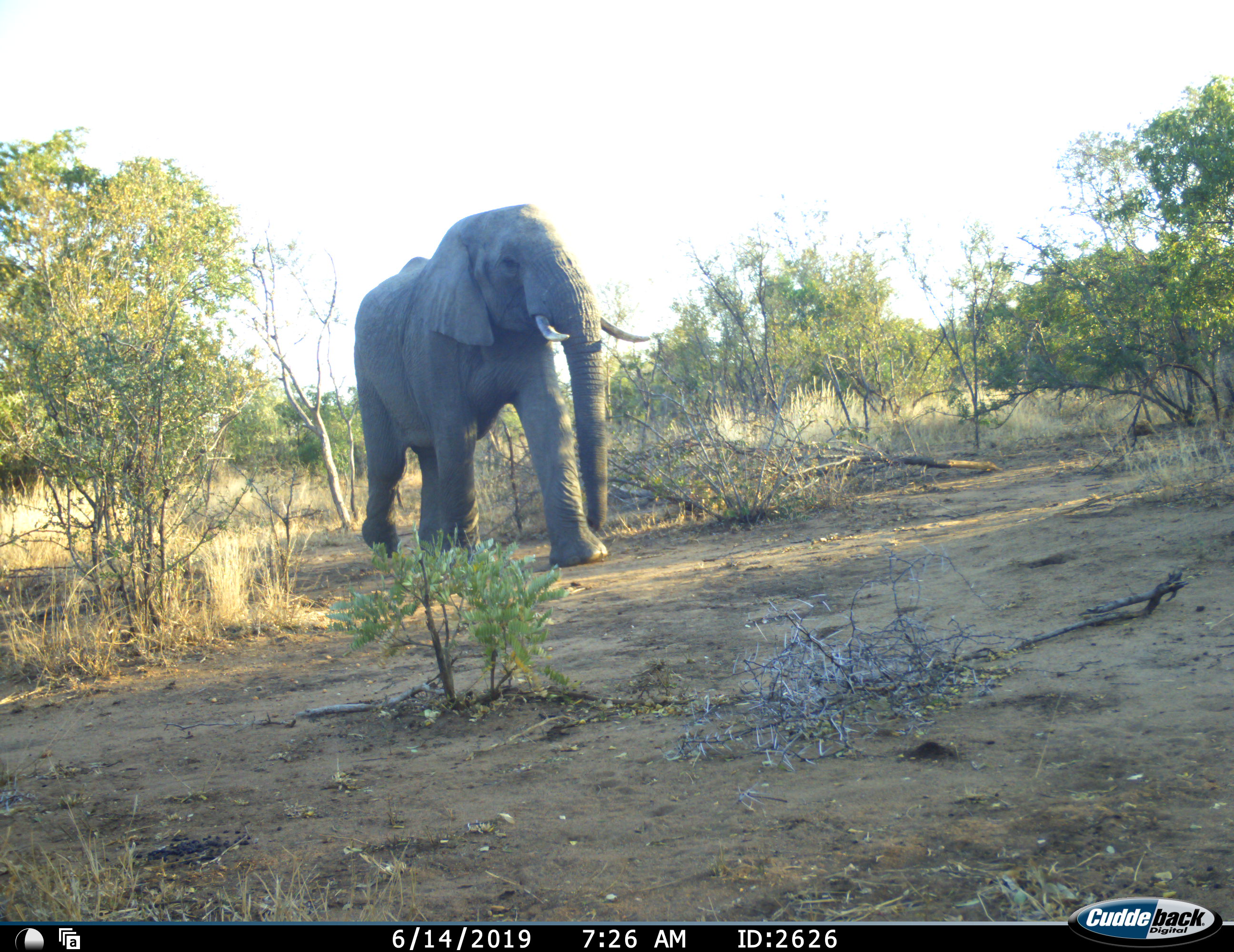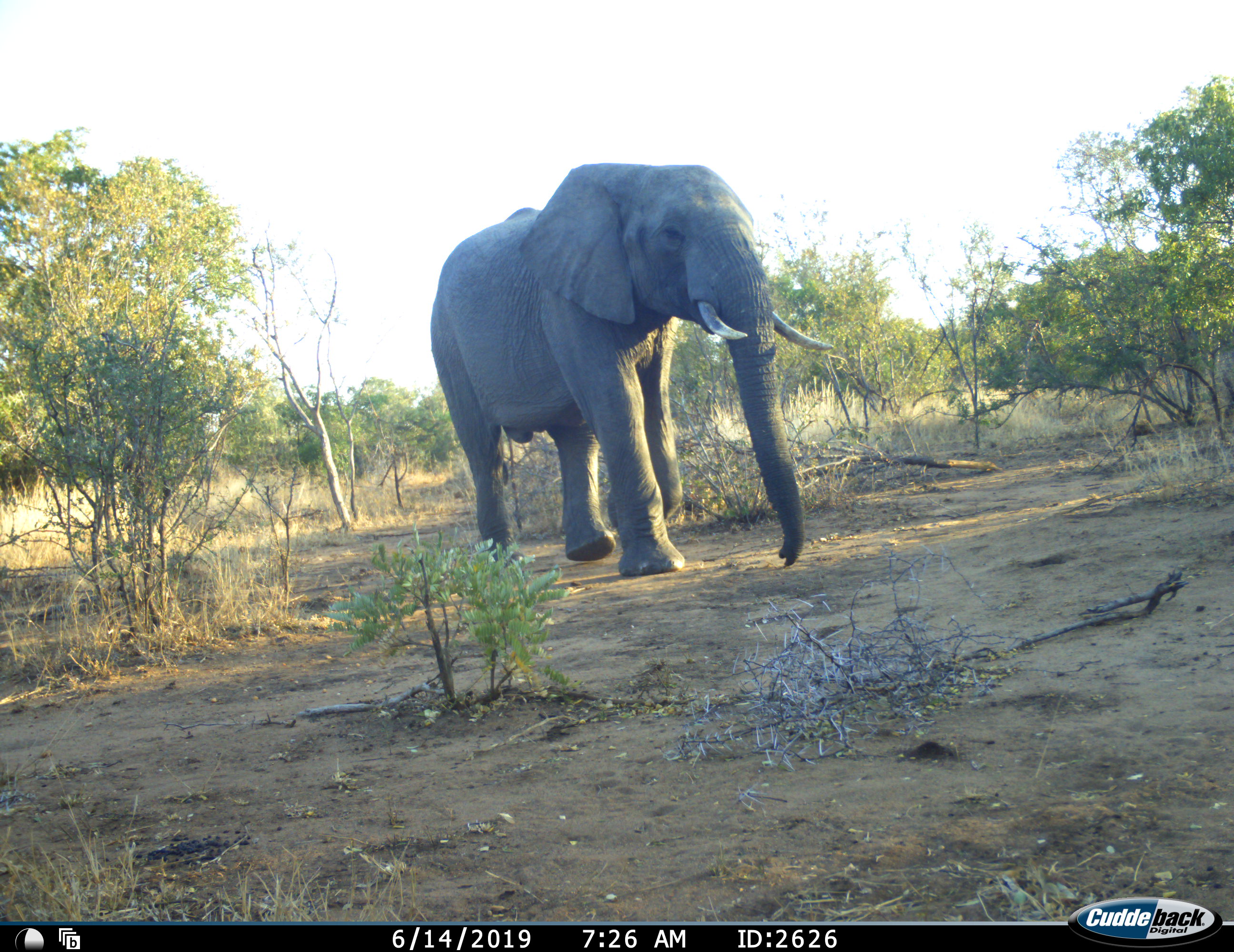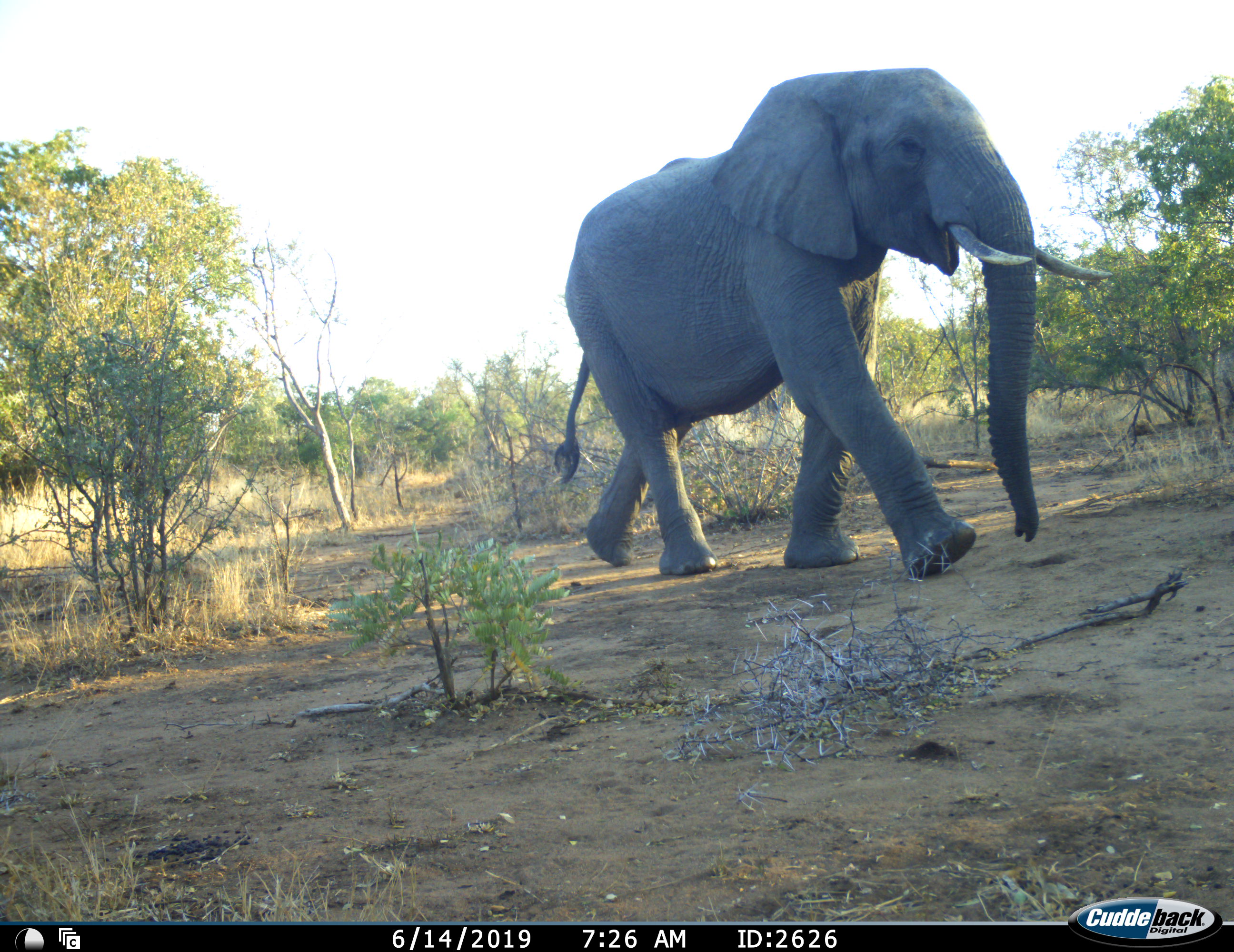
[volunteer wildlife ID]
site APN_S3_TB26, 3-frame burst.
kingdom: Animalia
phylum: Chordata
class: Mammalia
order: Proboscidea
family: Elephantidae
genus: Loxodonta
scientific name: Loxodonta africana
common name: african bush elephant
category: elephant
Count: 1.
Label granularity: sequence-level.